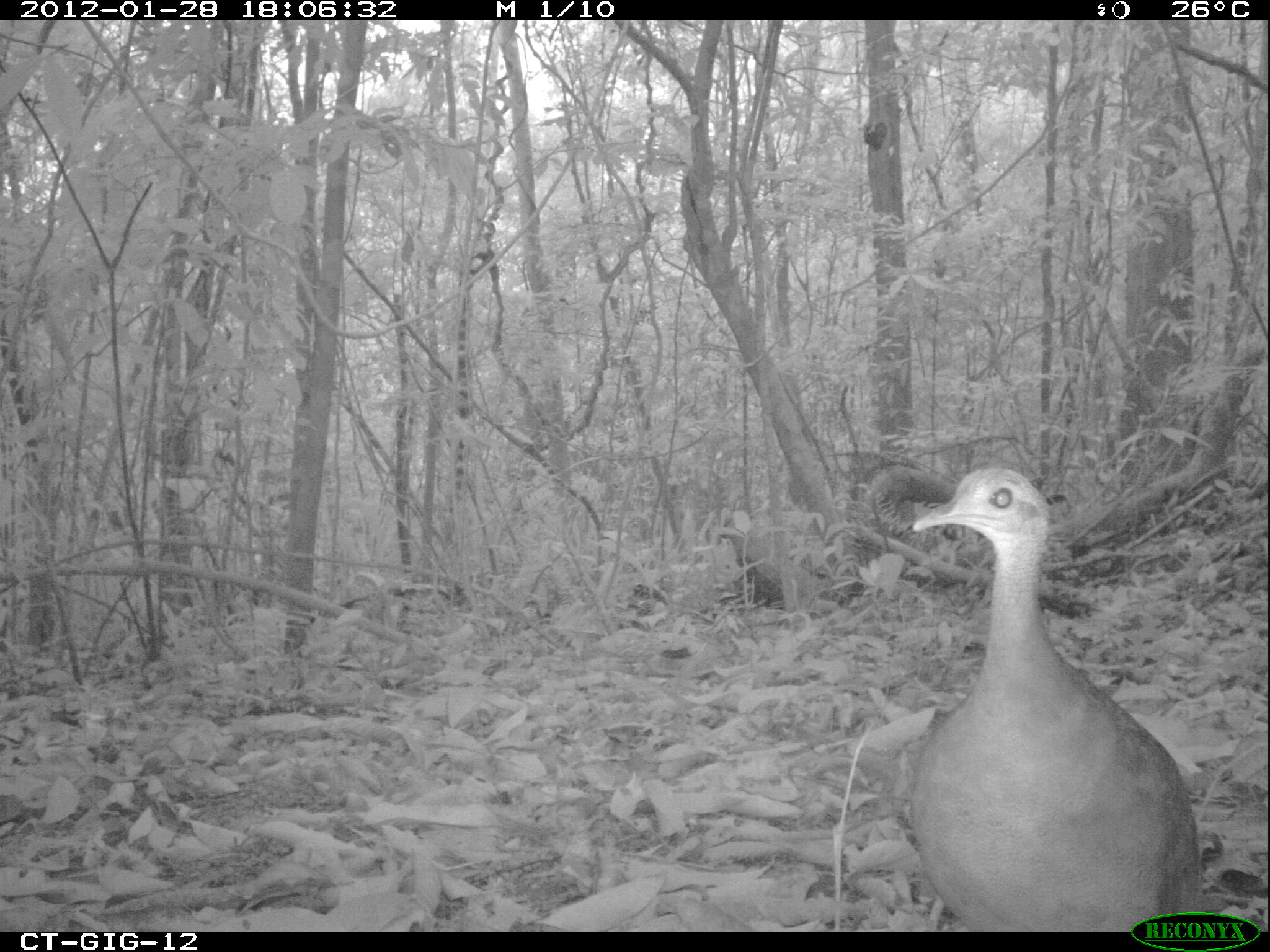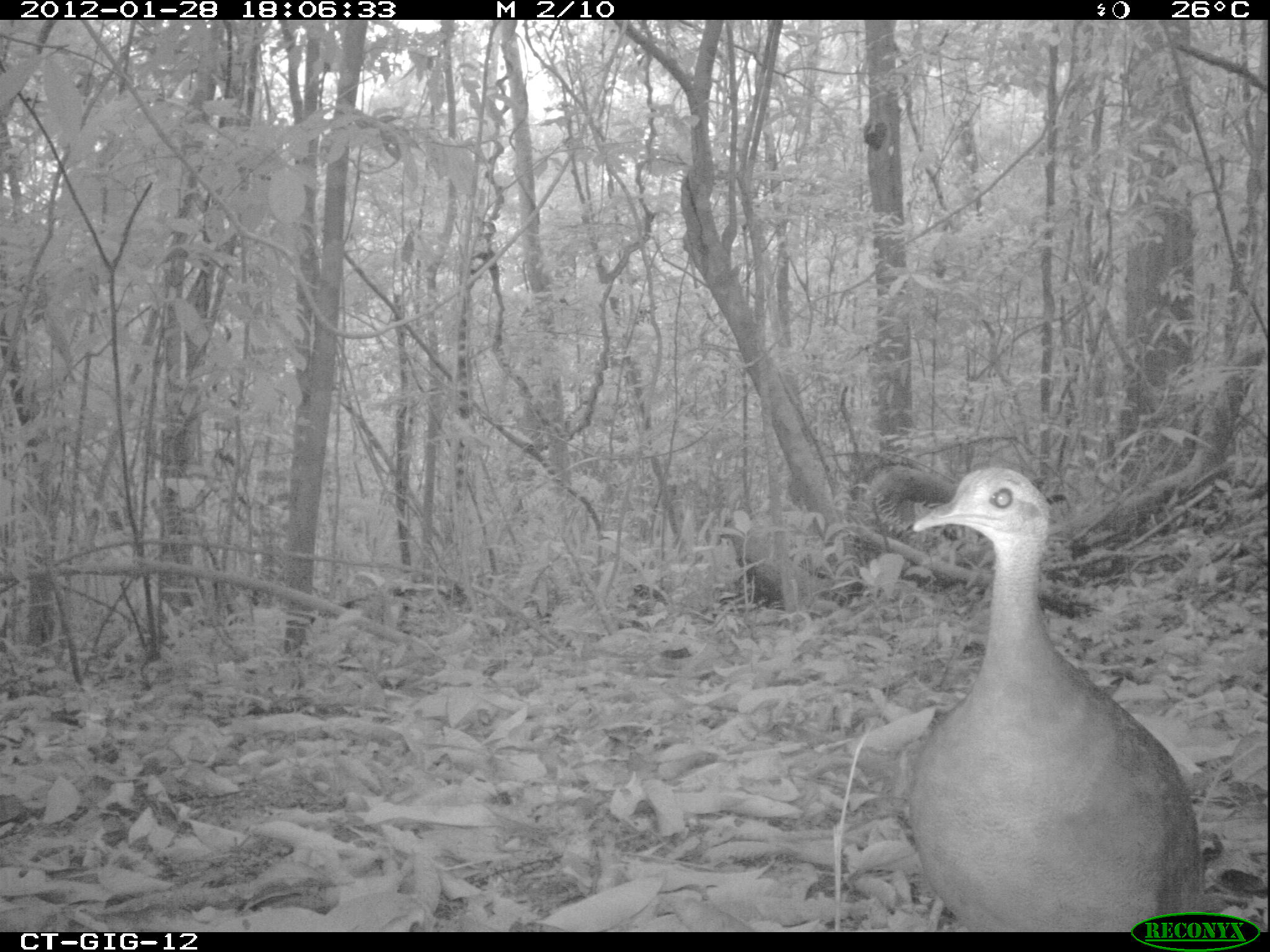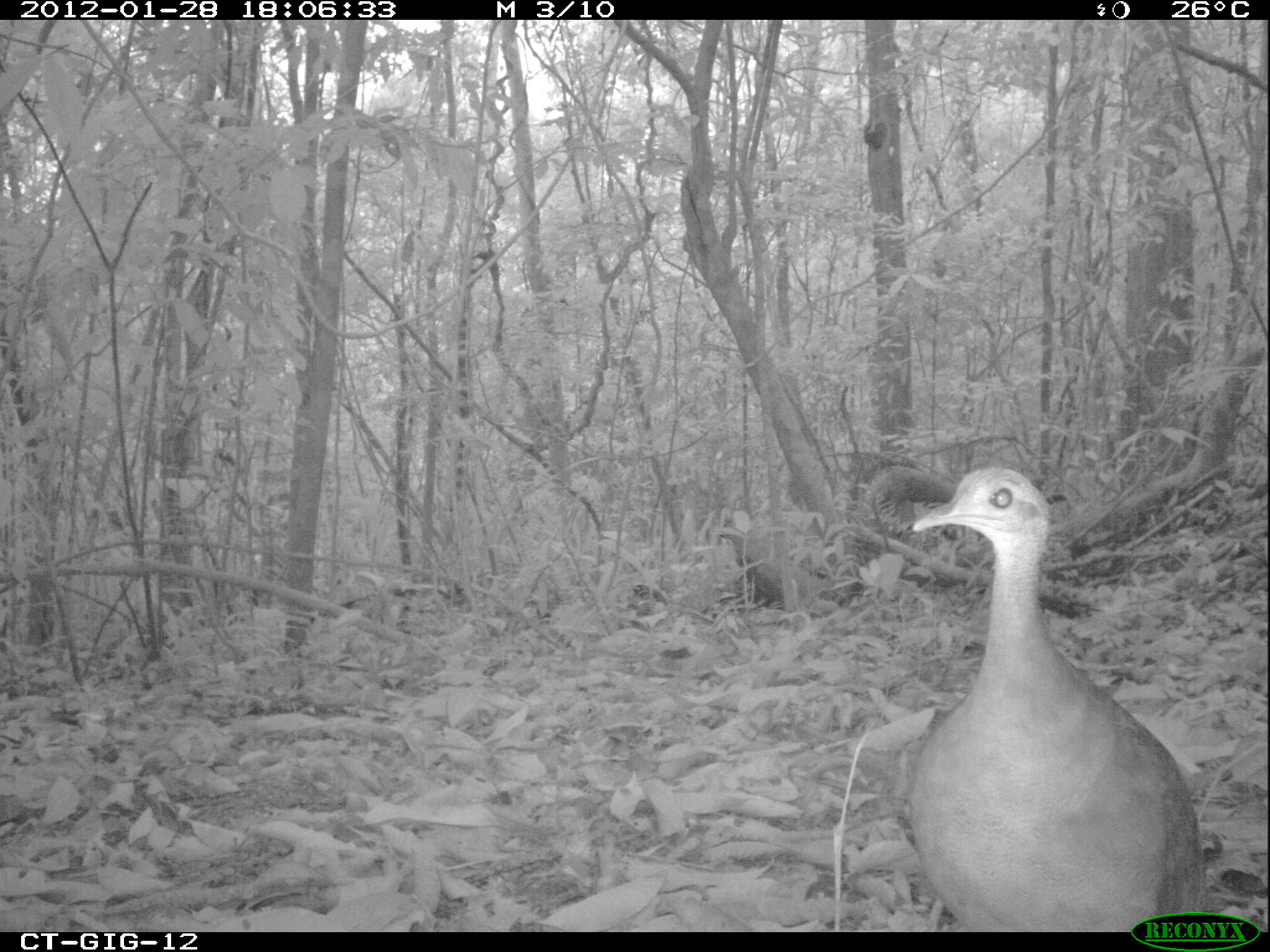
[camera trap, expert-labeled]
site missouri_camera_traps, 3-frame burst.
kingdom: Animalia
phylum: Chordata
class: Aves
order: Tinamiformes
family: Tinamidae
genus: Tinamus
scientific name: Tinamus major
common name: great tinamou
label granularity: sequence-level